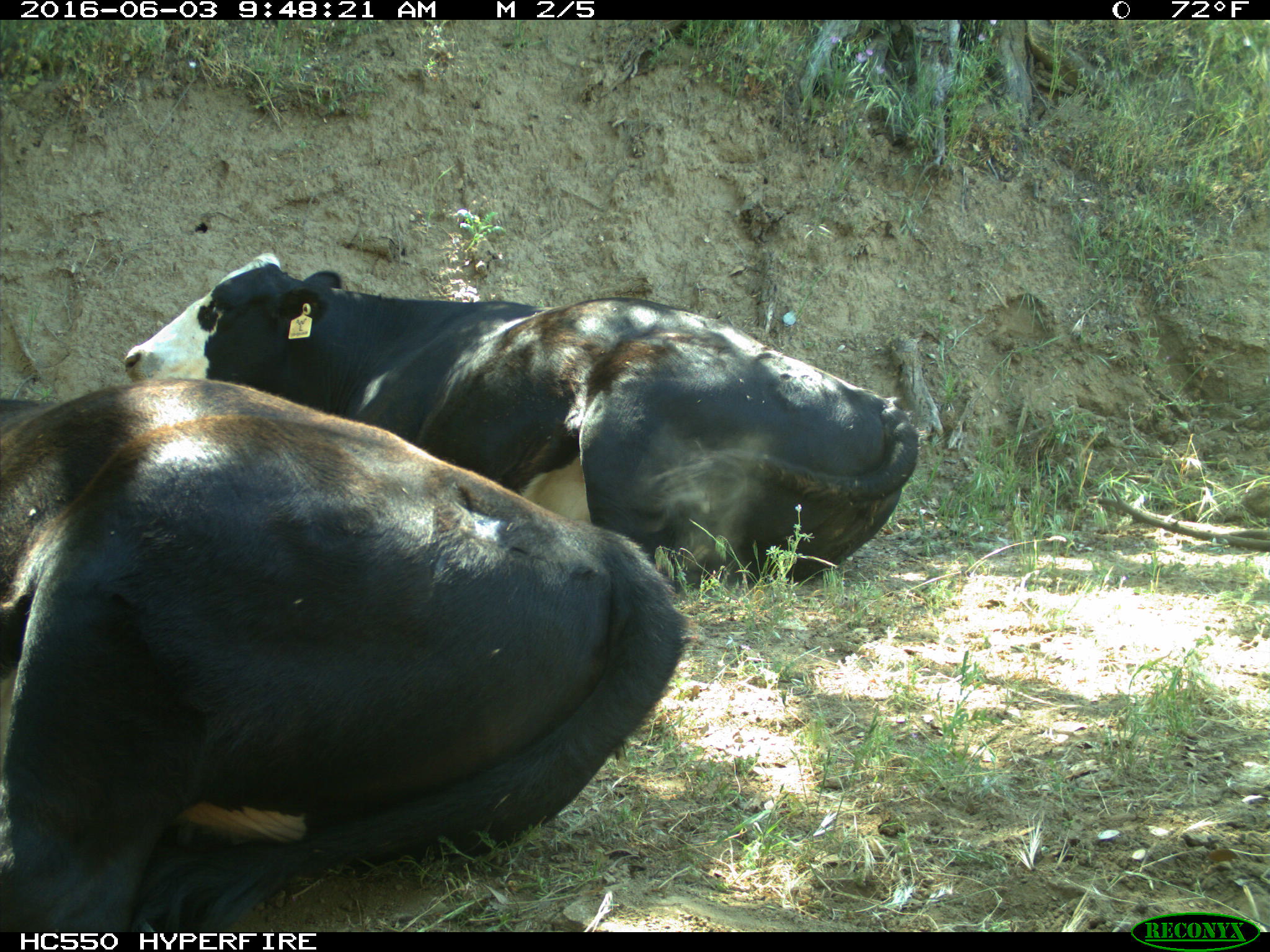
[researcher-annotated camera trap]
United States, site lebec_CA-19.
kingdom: Animalia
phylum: Chordata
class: Mammalia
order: Artiodactyla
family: Bovidae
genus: Bos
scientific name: Bos taurus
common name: domestic cow